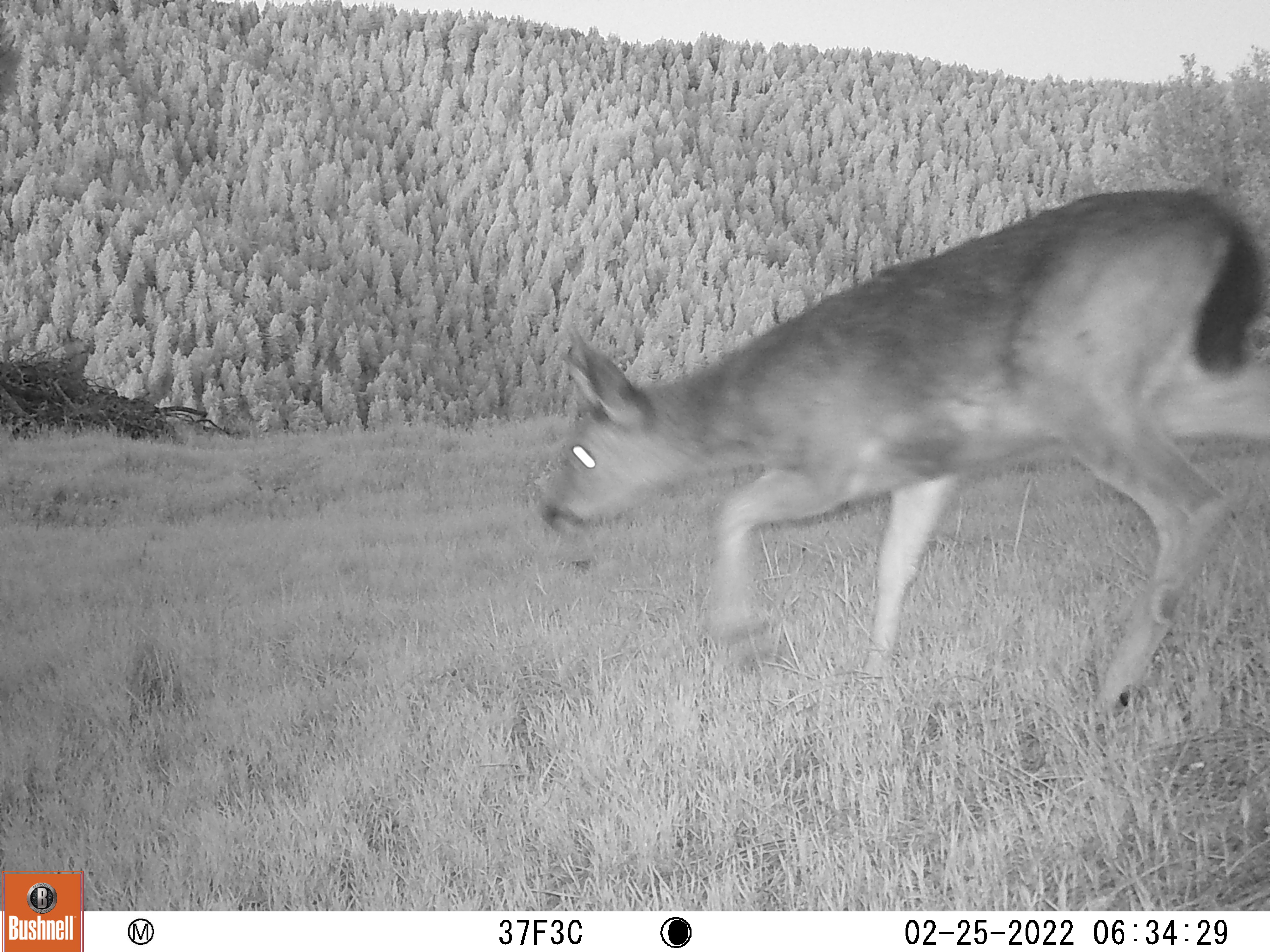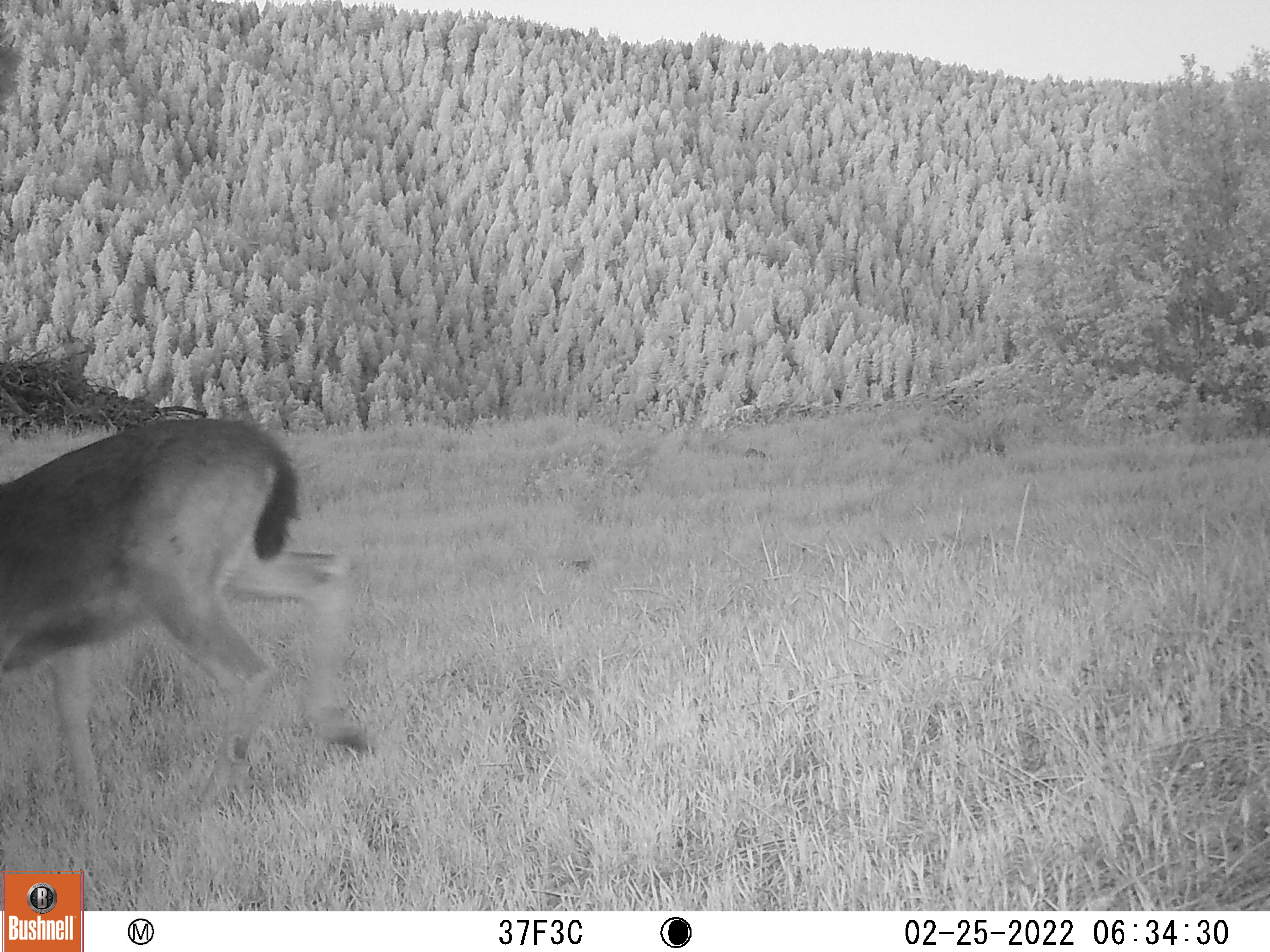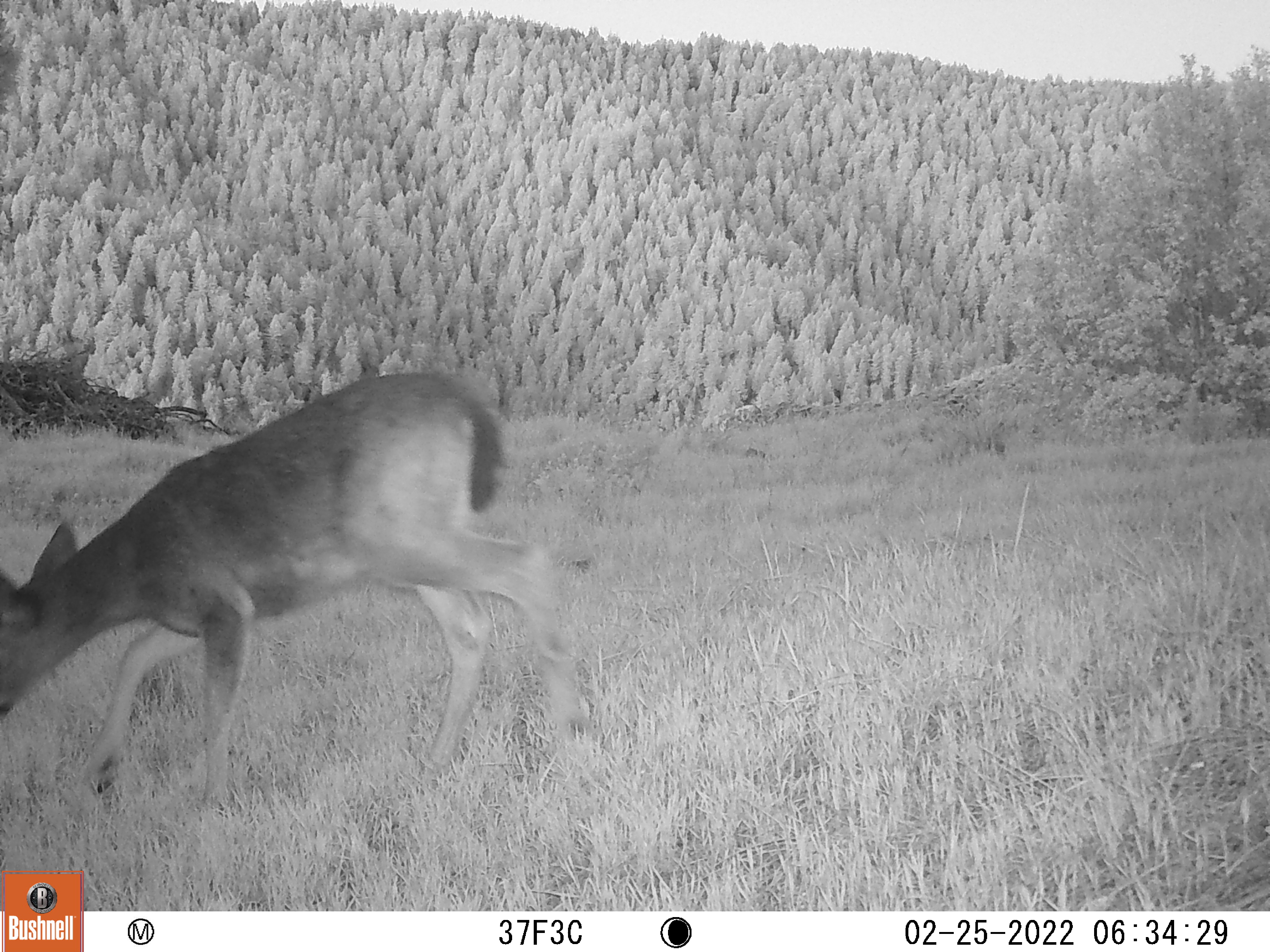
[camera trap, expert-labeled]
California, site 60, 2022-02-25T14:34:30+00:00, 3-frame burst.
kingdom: Animalia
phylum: Chordata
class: Mammalia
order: Artiodactyla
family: Cervidae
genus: Odocoileus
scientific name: Odocoileus hemionus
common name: mule deer